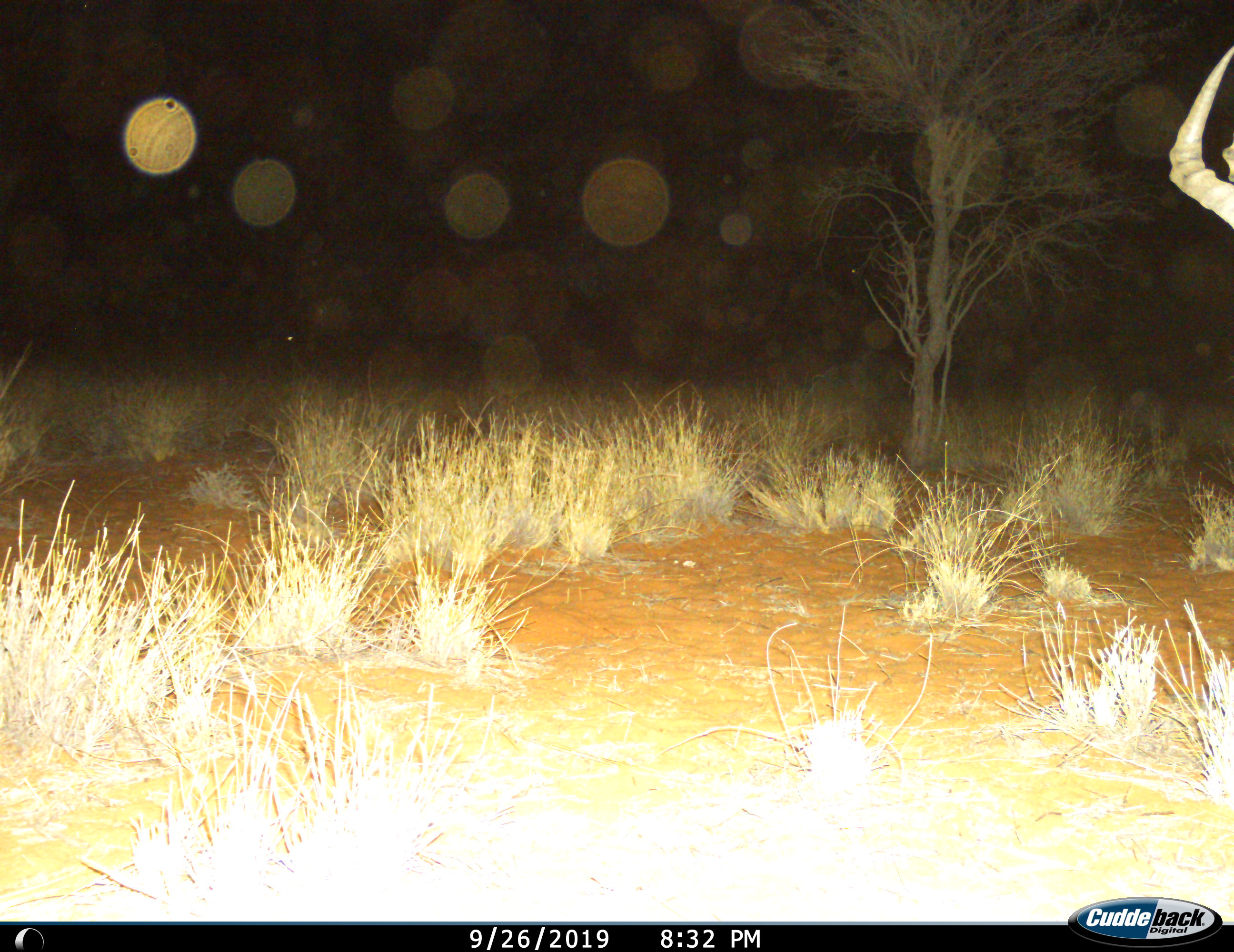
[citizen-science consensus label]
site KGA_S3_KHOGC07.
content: unidentified animal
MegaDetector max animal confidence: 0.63